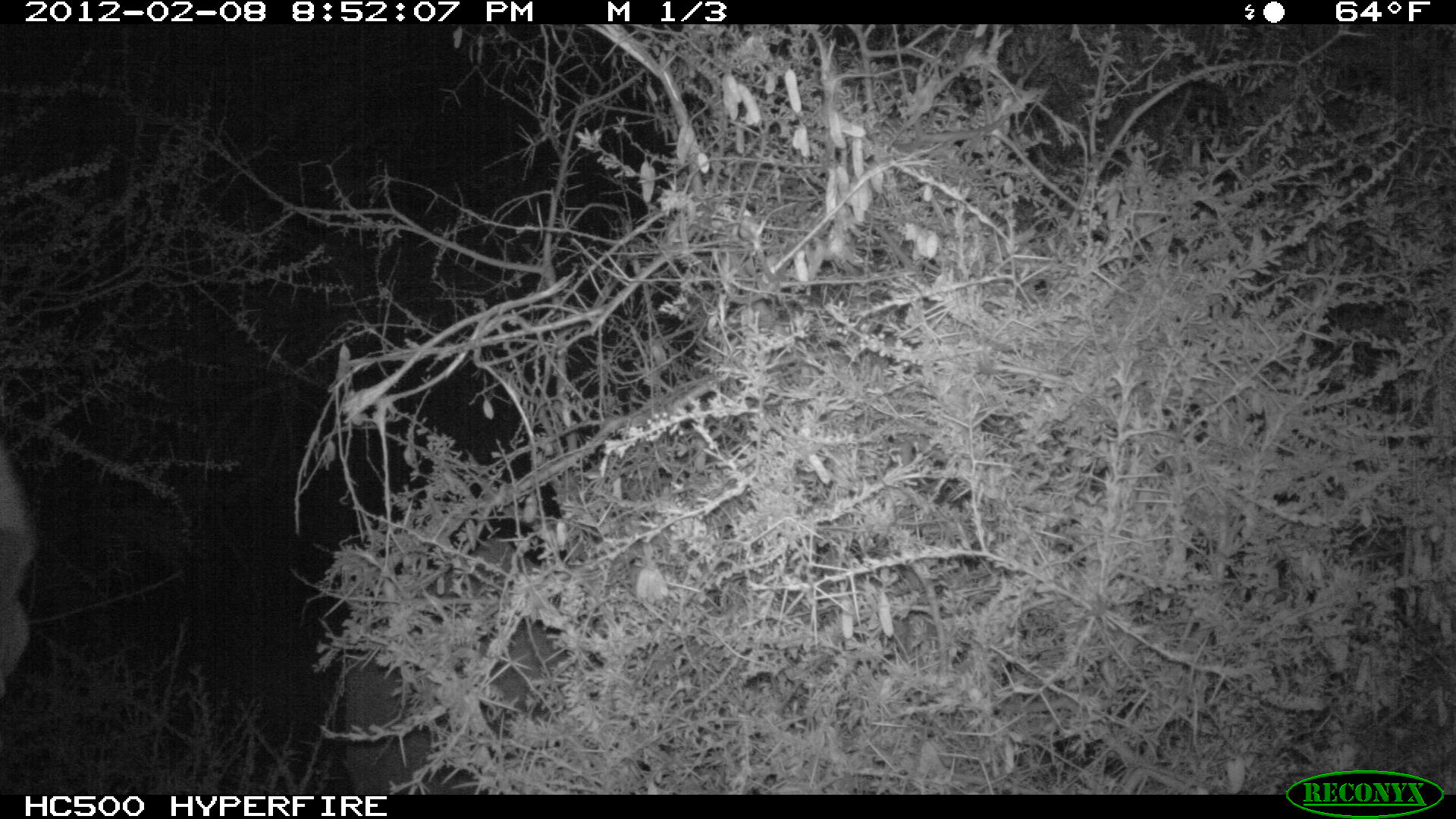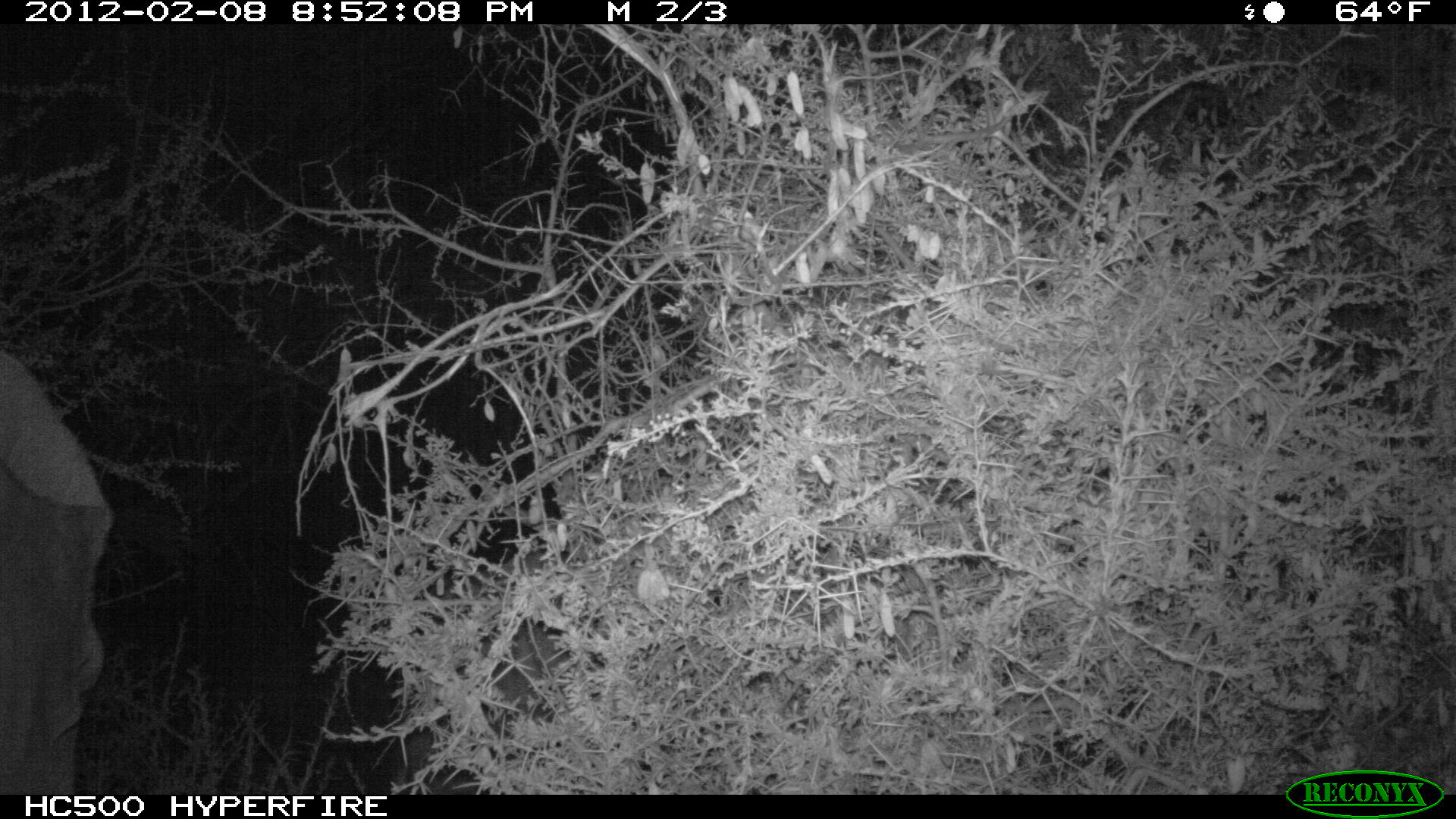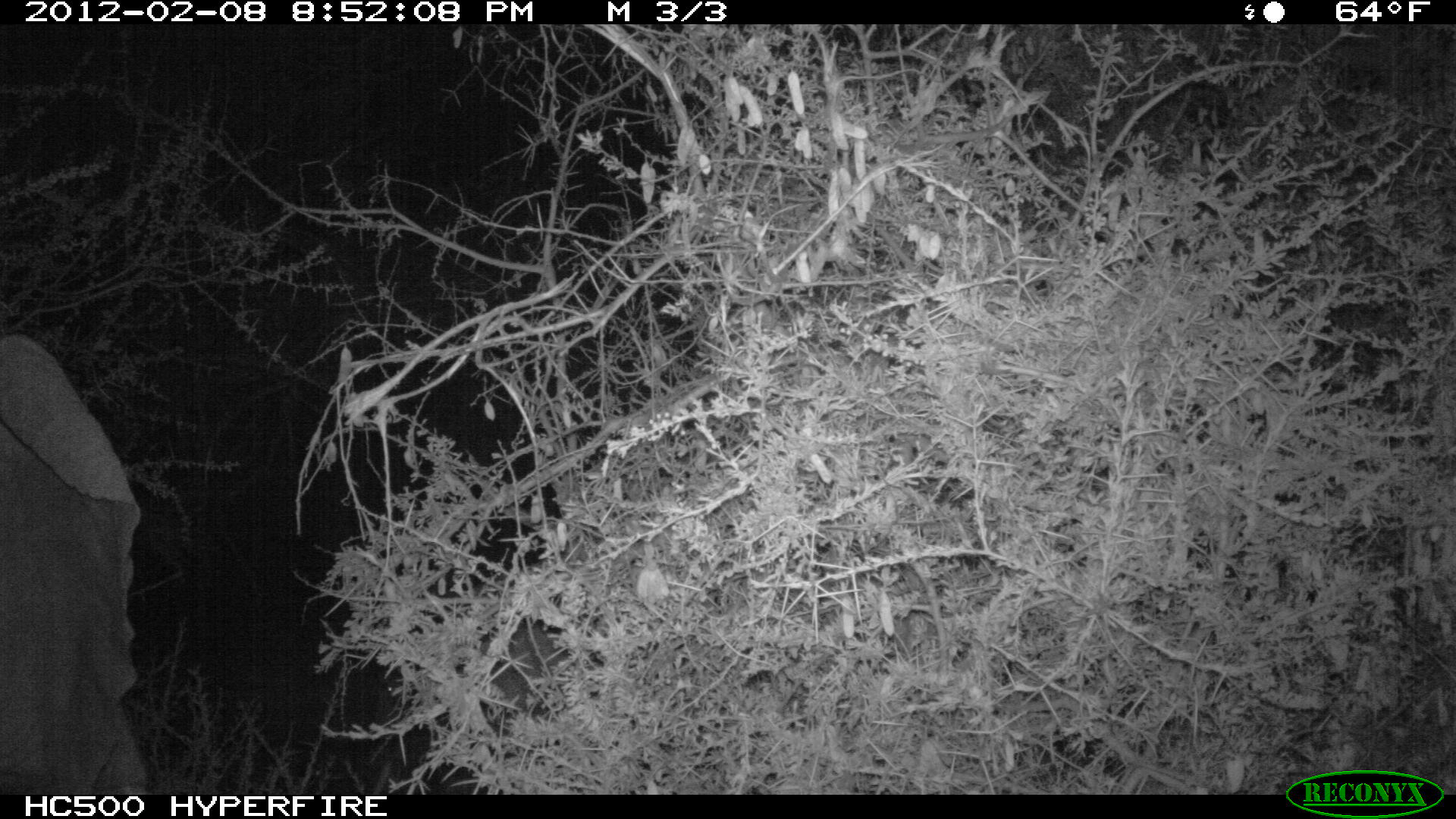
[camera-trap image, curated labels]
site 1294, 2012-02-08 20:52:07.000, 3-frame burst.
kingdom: Animalia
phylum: Chordata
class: Mammalia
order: Proboscidea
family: Elephantidae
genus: Loxodonta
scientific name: Loxodonta africana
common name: african bush elephant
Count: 2.